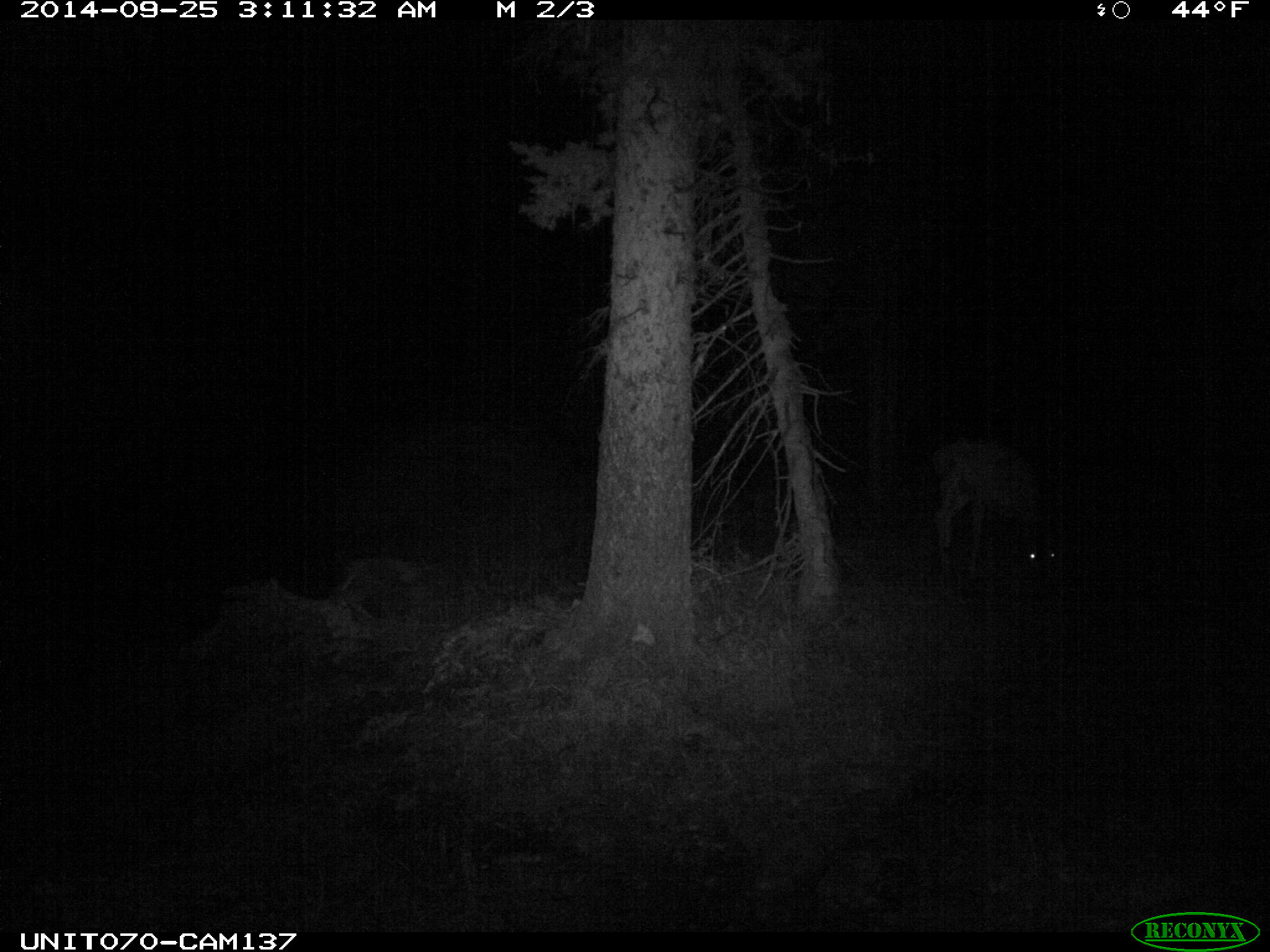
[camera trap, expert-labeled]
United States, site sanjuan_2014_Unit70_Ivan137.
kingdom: Animalia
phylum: Chordata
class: Mammalia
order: Artiodactyla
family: Cervidae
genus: Odocoileus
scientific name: Odocoileus hemionus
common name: mule deer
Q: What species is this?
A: Odocoileus hemionus (mule deer).